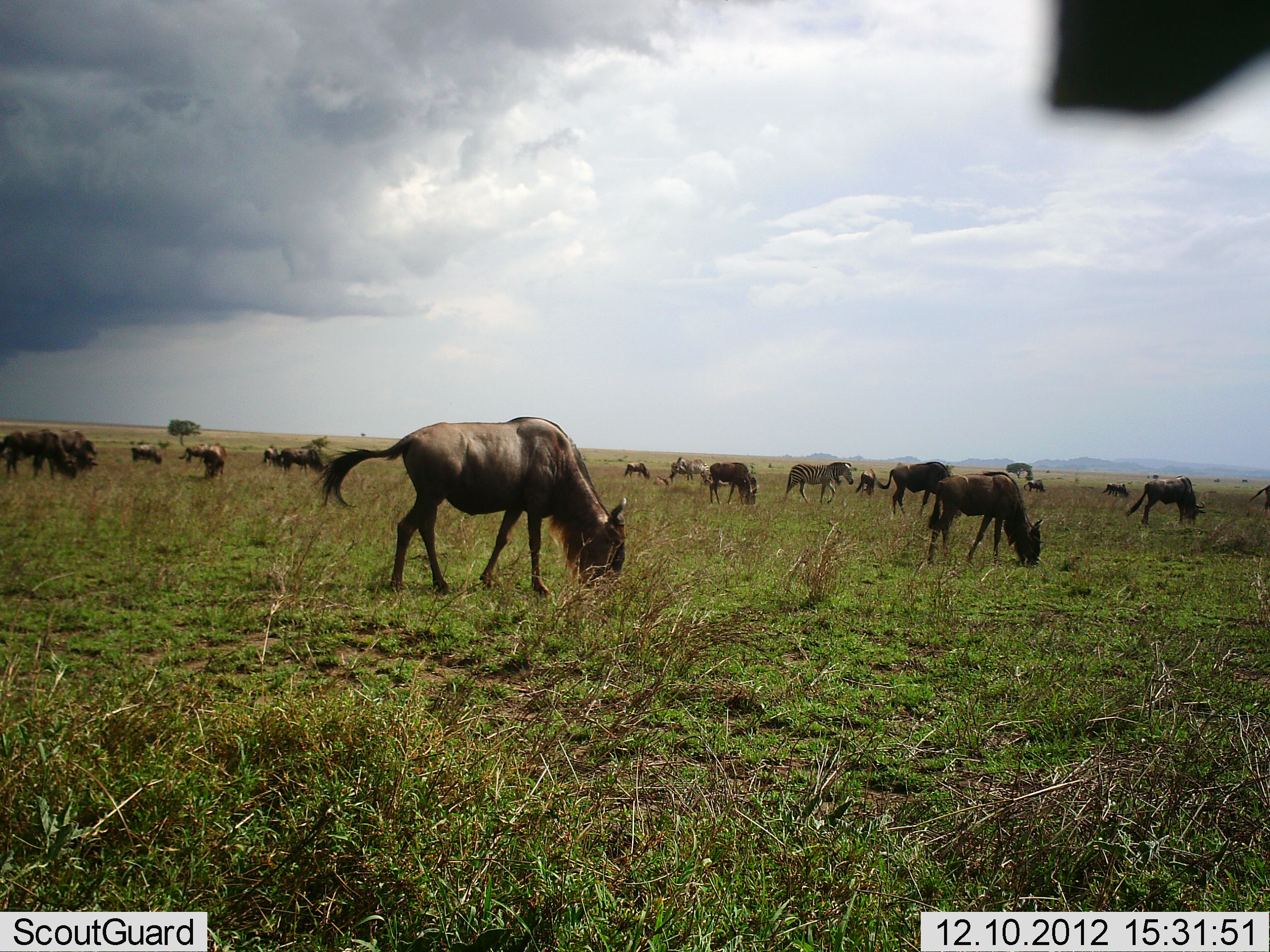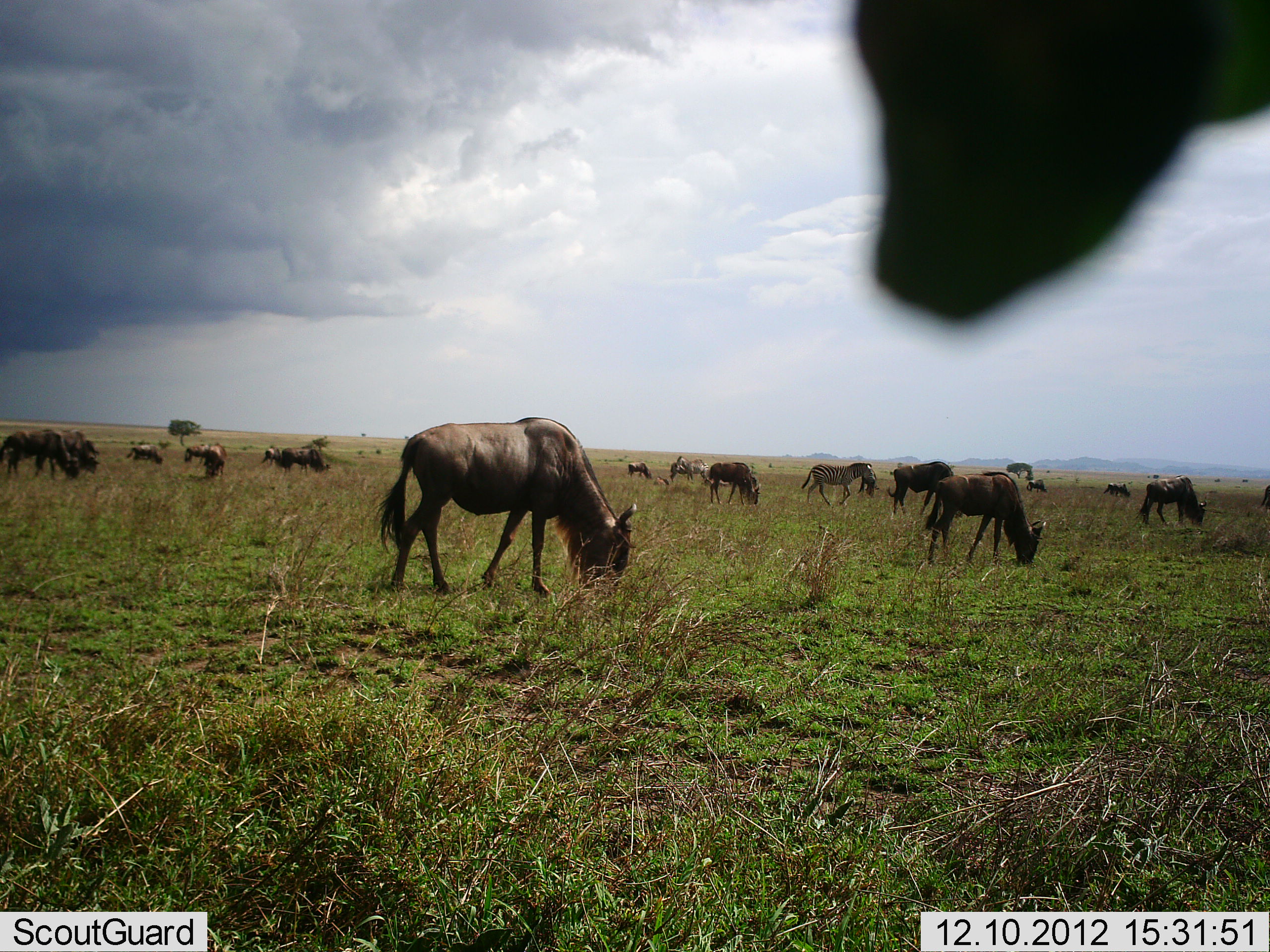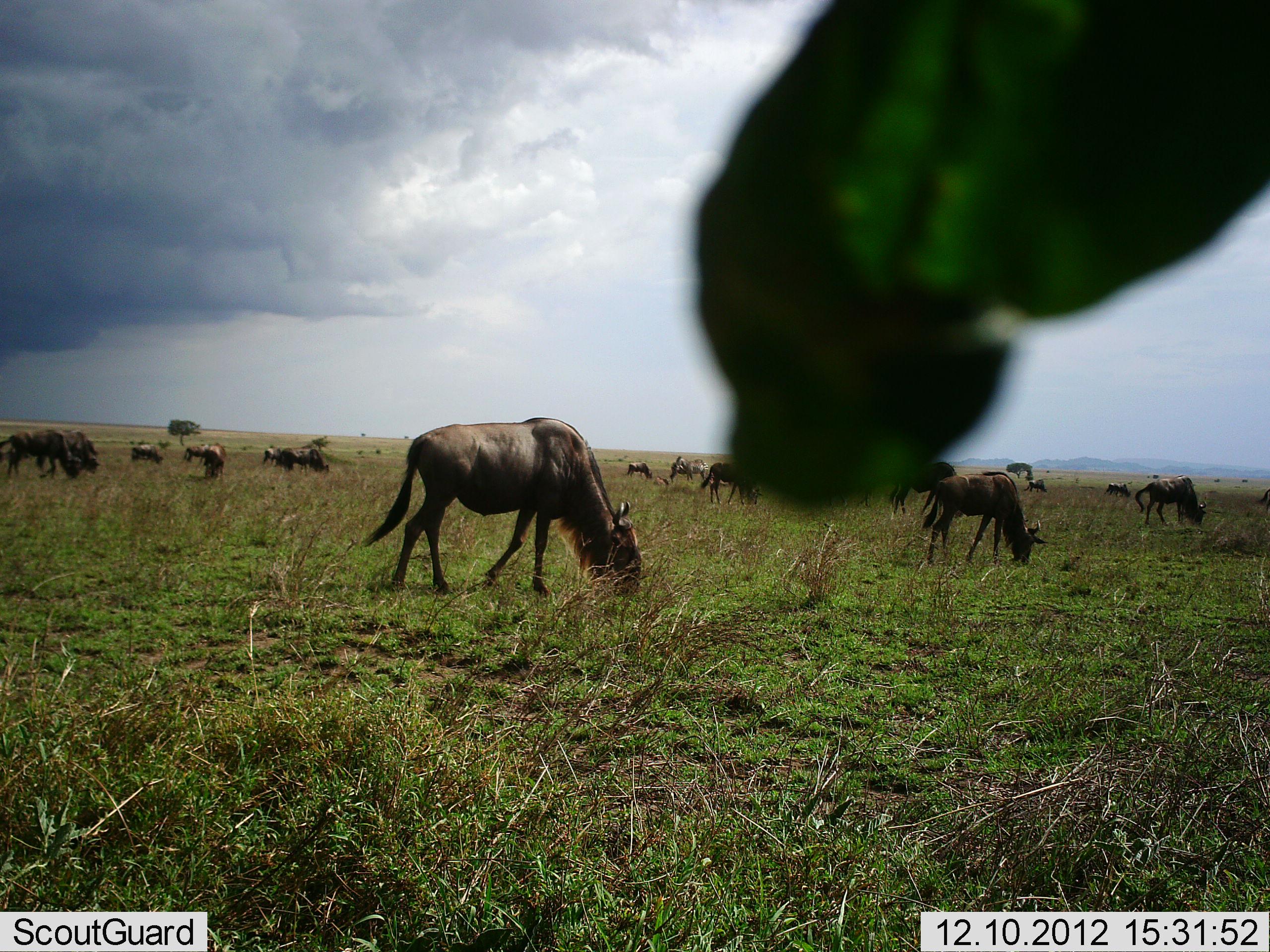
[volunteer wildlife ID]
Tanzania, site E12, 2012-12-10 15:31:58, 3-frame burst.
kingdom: Animalia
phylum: Chordata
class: Mammalia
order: Artiodactyla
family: Bovidae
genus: Connochaetes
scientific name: Connochaetes taurinus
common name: blue wildebeest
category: wildebeest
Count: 11-50.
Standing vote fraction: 41%.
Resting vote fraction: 6%.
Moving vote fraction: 6%.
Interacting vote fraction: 0%.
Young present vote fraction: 6%.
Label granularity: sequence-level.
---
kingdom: Animalia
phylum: Chordata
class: Mammalia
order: Perissodactyla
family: Equidae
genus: Equus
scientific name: Equus quagga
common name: plains zebra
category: zebra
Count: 2.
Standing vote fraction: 40%.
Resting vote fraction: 0%.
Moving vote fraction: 90%.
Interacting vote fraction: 0%.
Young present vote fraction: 0%.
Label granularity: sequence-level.